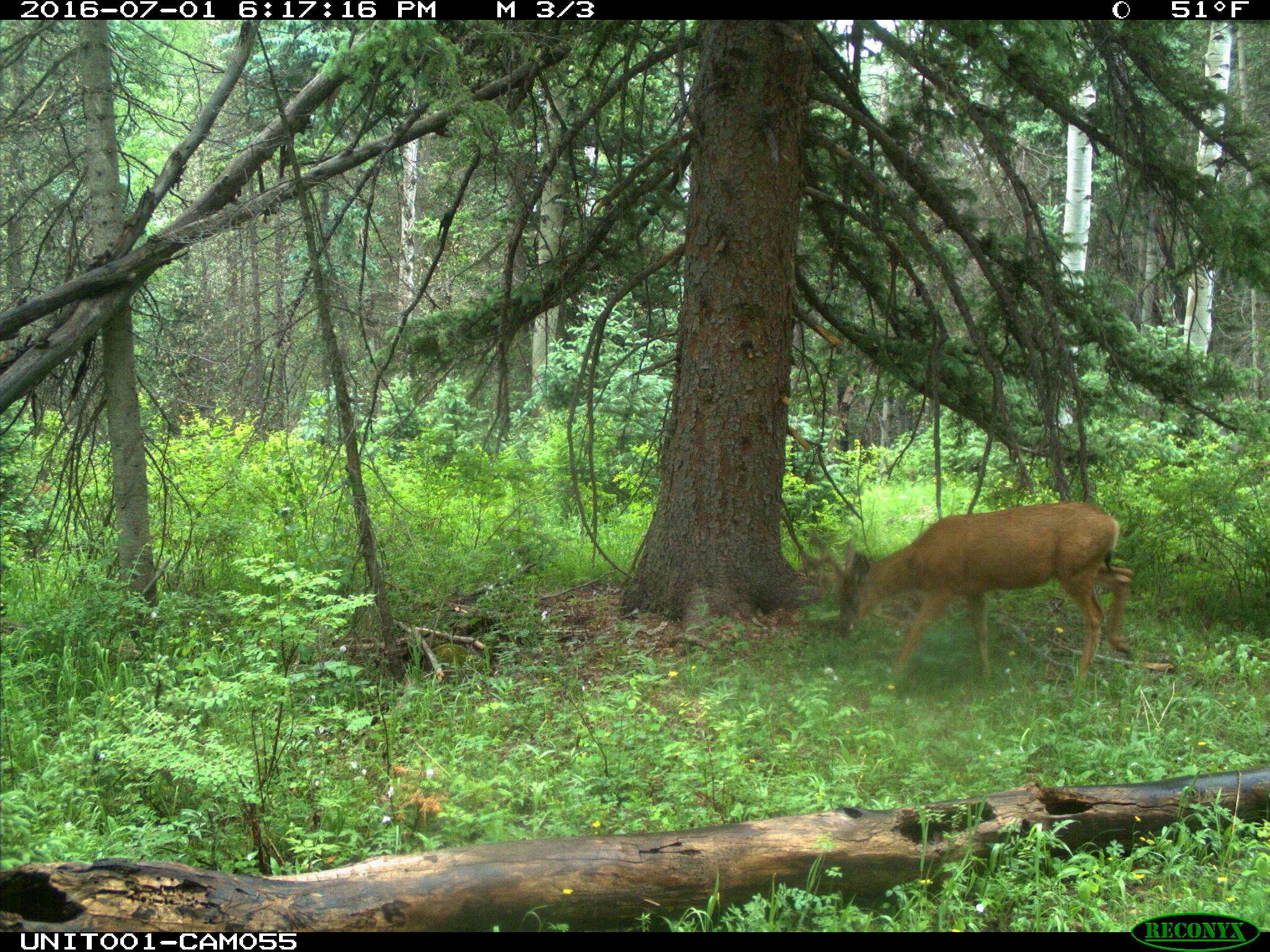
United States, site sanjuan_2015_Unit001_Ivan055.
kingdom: Animalia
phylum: Chordata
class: Mammalia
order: Artiodactyla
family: Cervidae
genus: Odocoileus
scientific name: Odocoileus hemionus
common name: mule deer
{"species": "Odocoileus hemionus (mule deer)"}